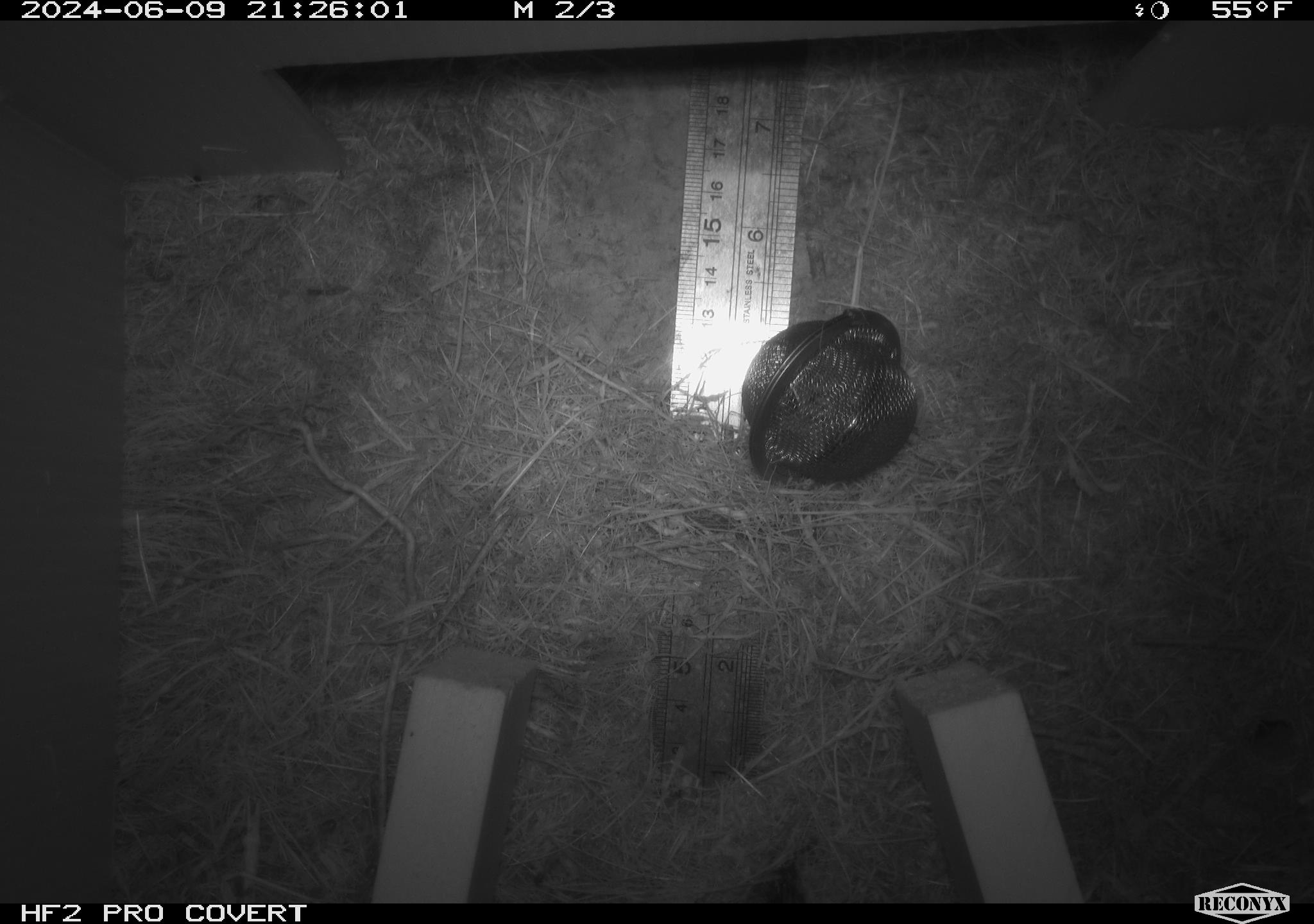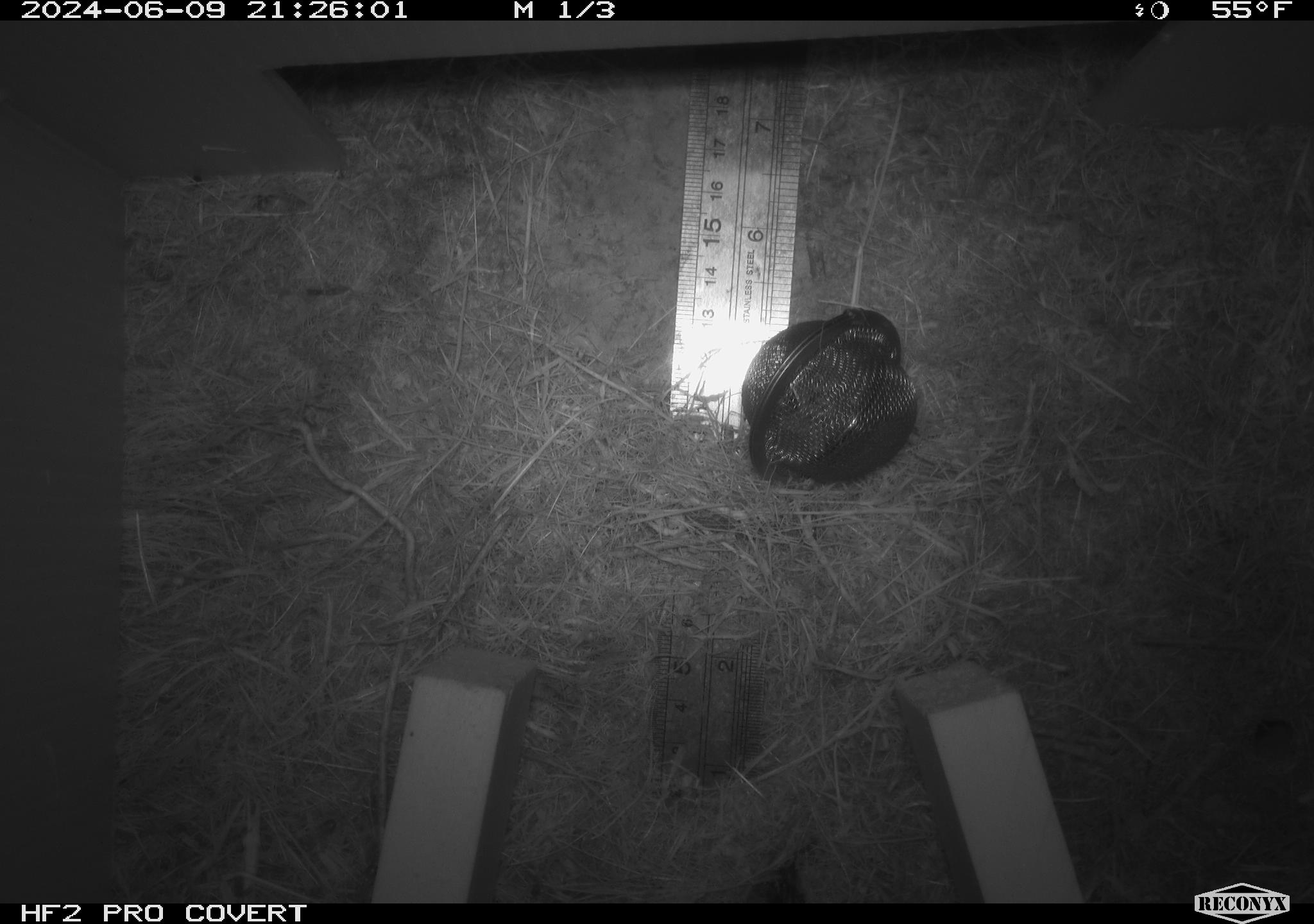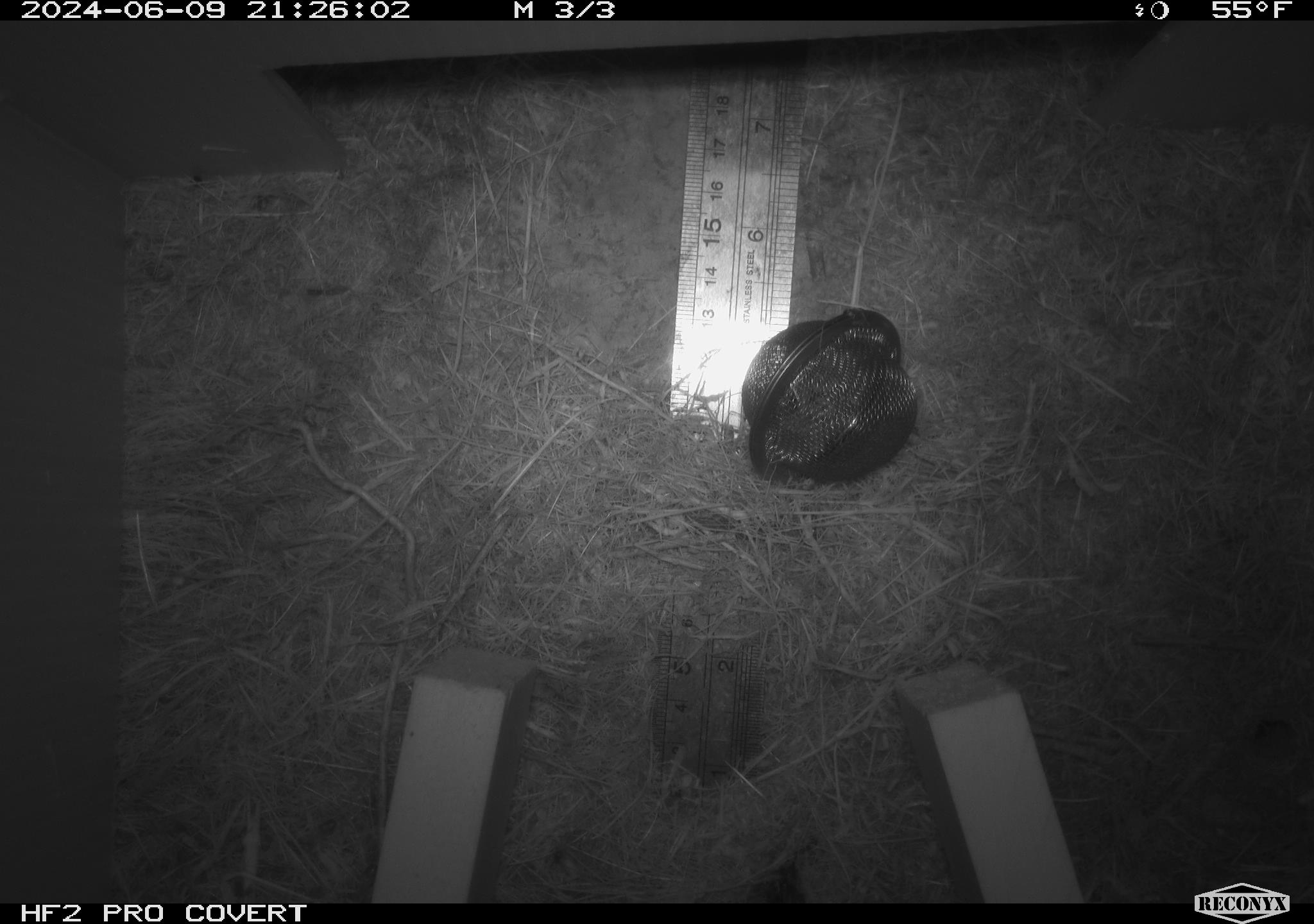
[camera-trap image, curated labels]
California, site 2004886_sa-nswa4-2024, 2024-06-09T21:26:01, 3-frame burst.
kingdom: Animalia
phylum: Chordata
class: Mammalia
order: Rodentia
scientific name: Rodentia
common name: rodent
Rodent (Rodentia).